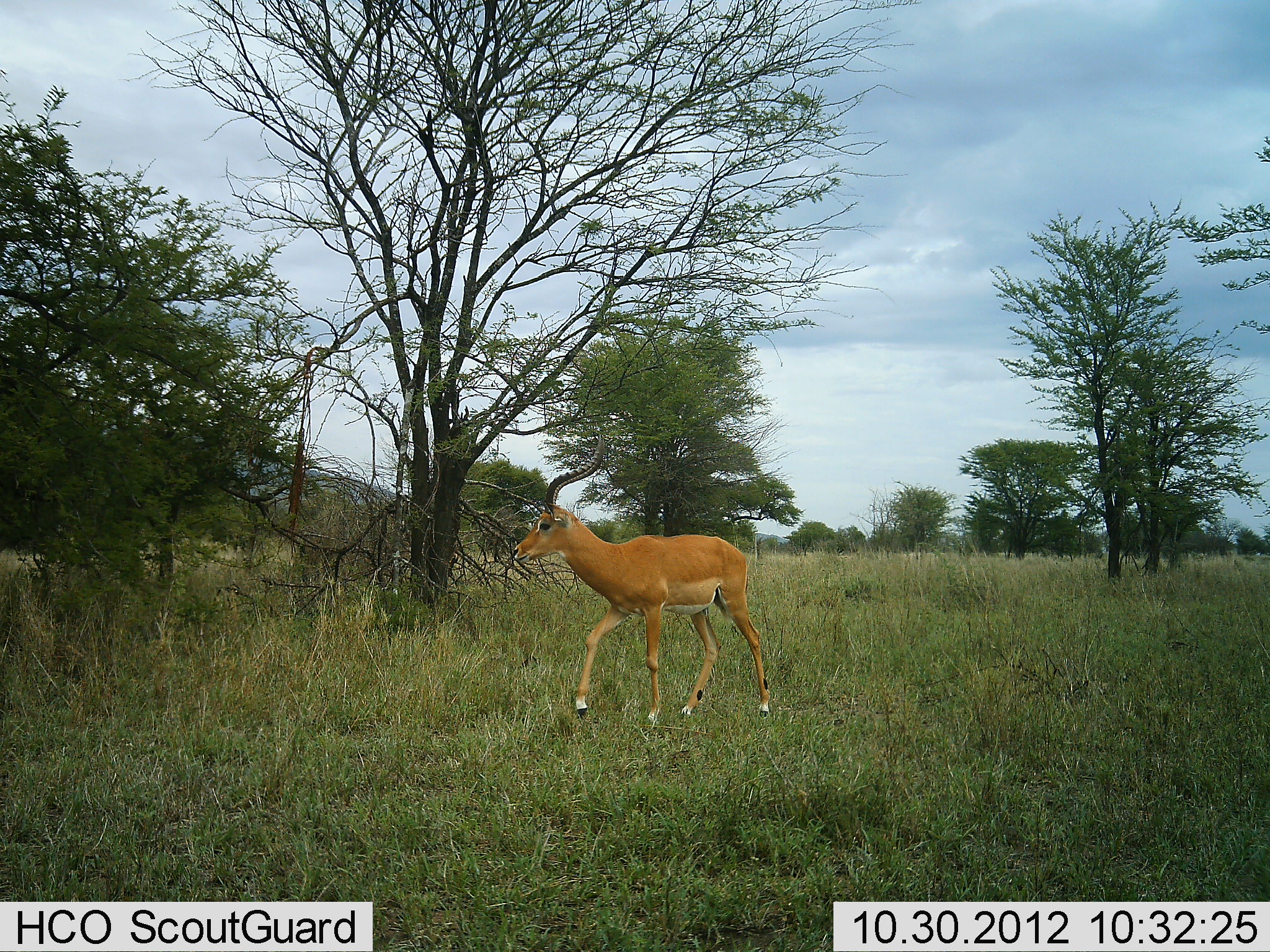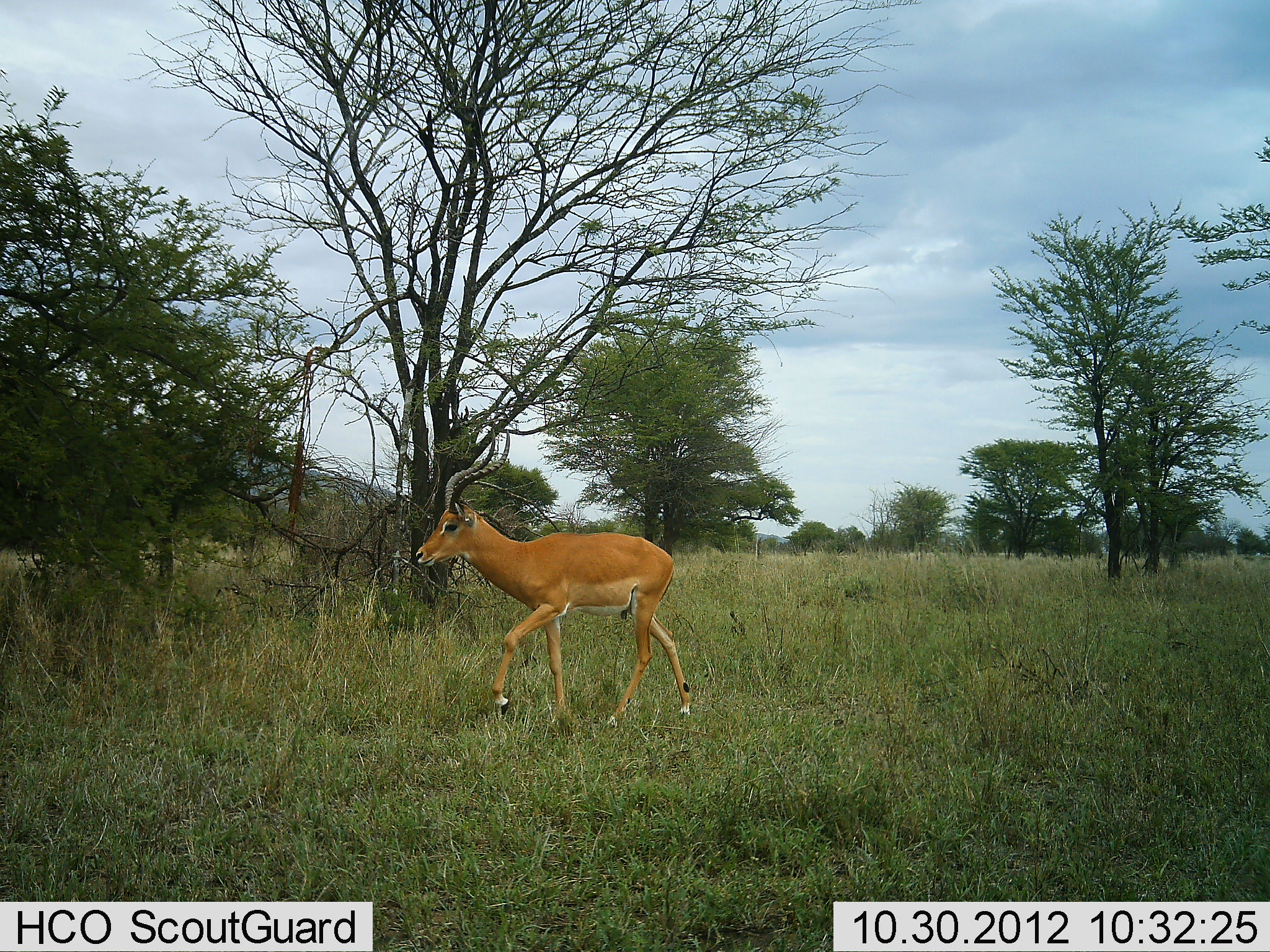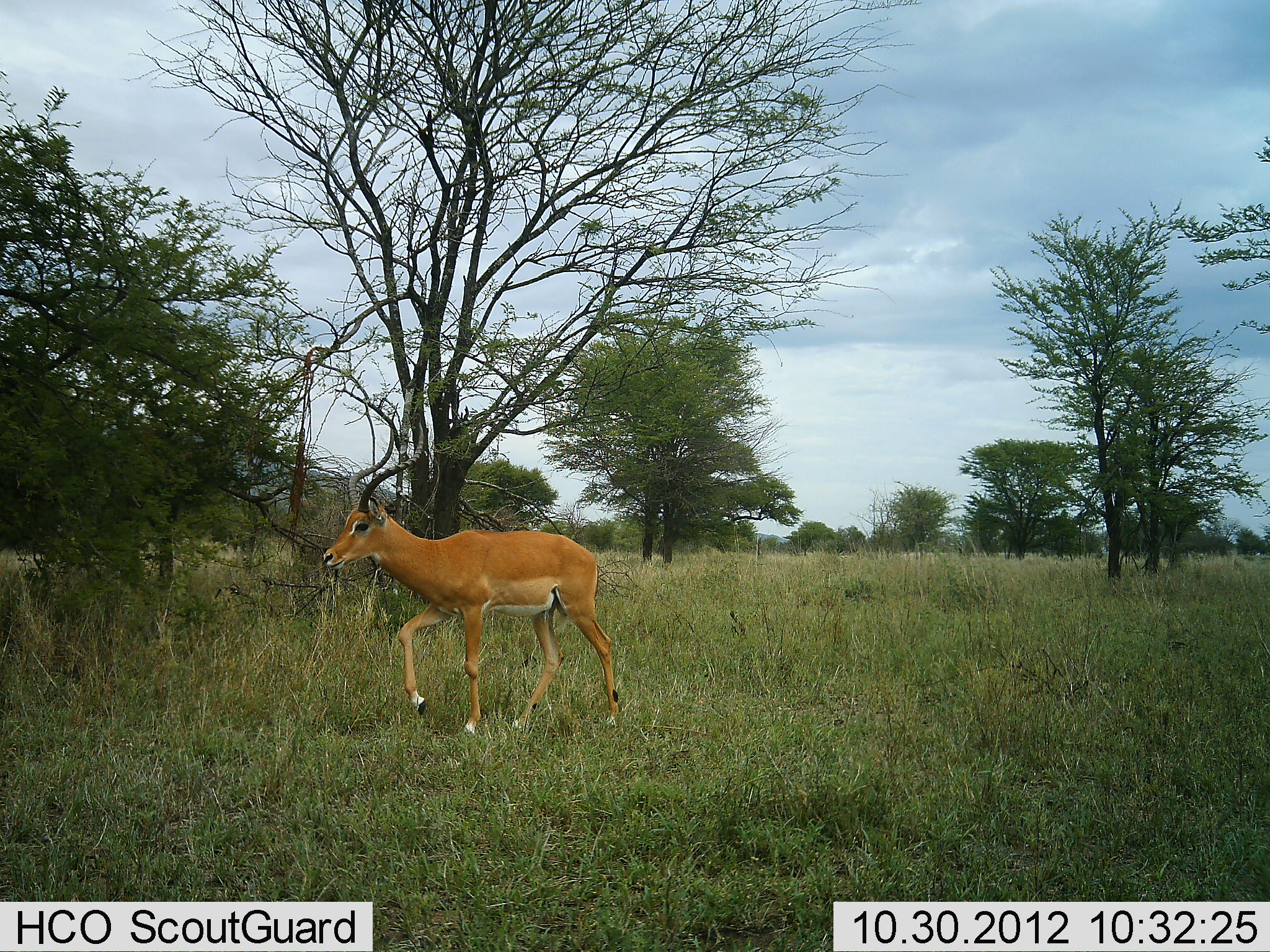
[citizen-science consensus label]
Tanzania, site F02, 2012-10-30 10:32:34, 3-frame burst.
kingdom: Animalia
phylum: Chordata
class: Mammalia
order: Artiodactyla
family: Bovidae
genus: Aepyceros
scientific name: Aepyceros melampus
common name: impala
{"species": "impala (Aepyceros melampus)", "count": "1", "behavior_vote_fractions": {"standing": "10%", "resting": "0%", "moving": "100%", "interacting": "0%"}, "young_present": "0%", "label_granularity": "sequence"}